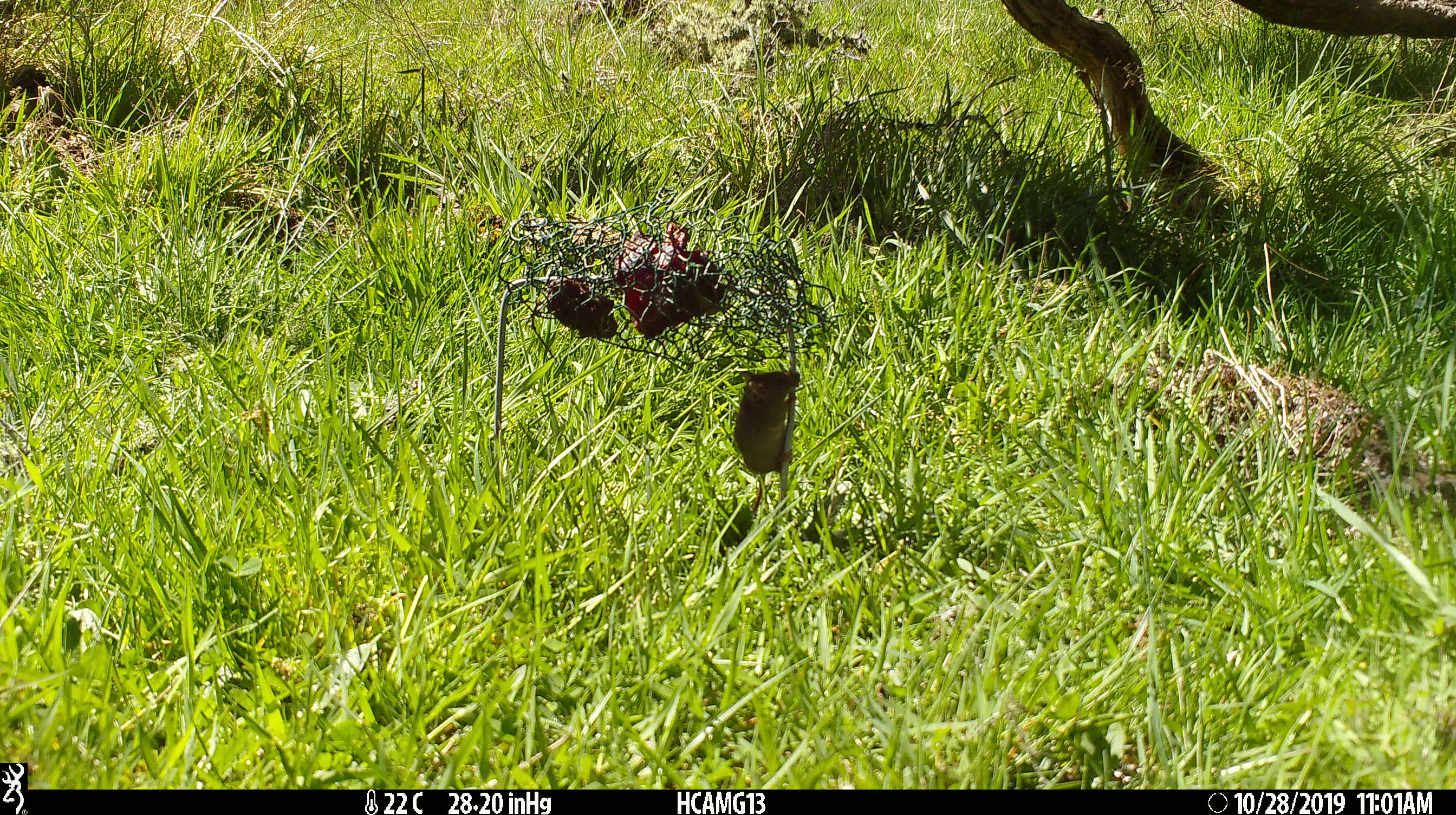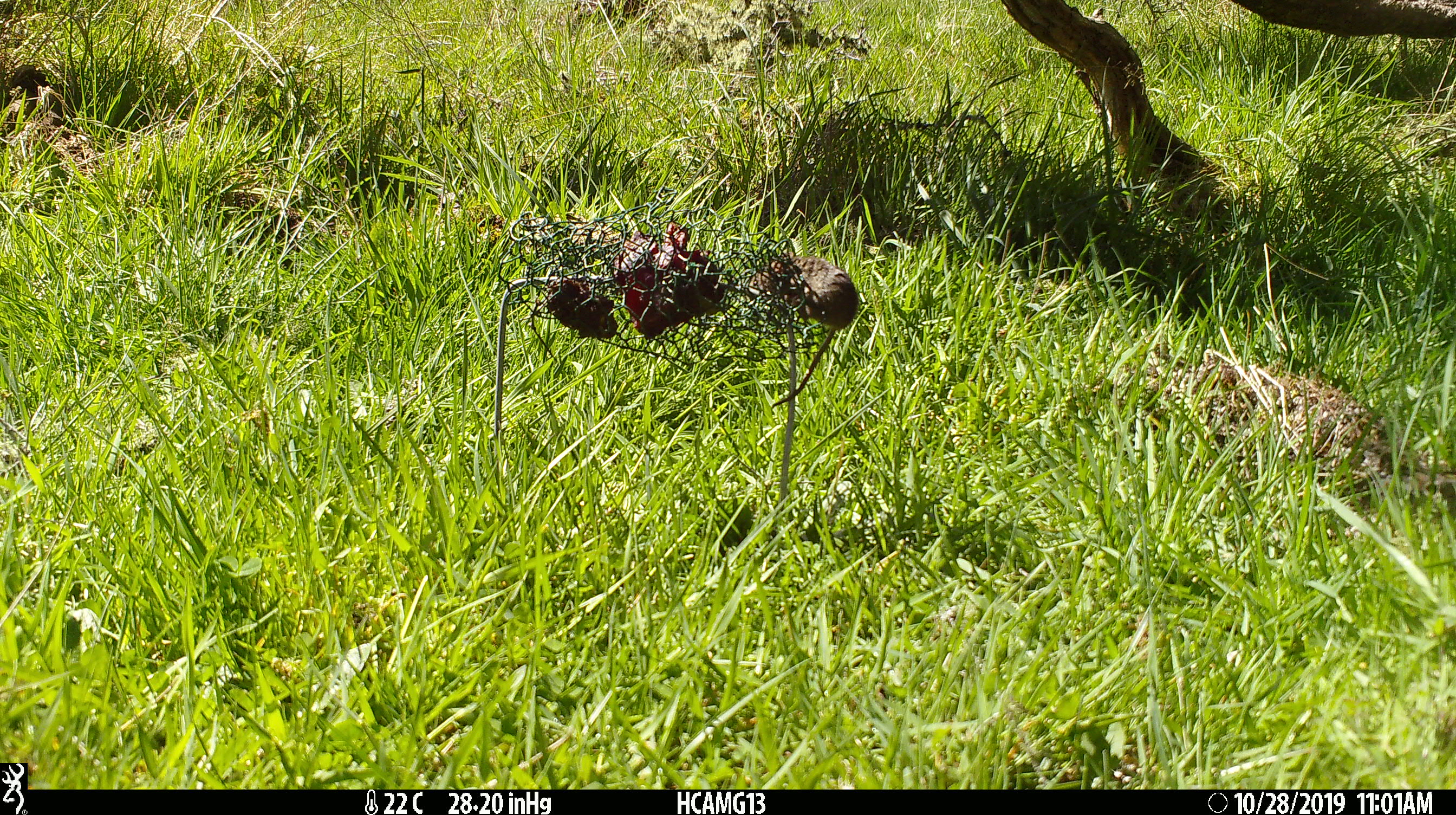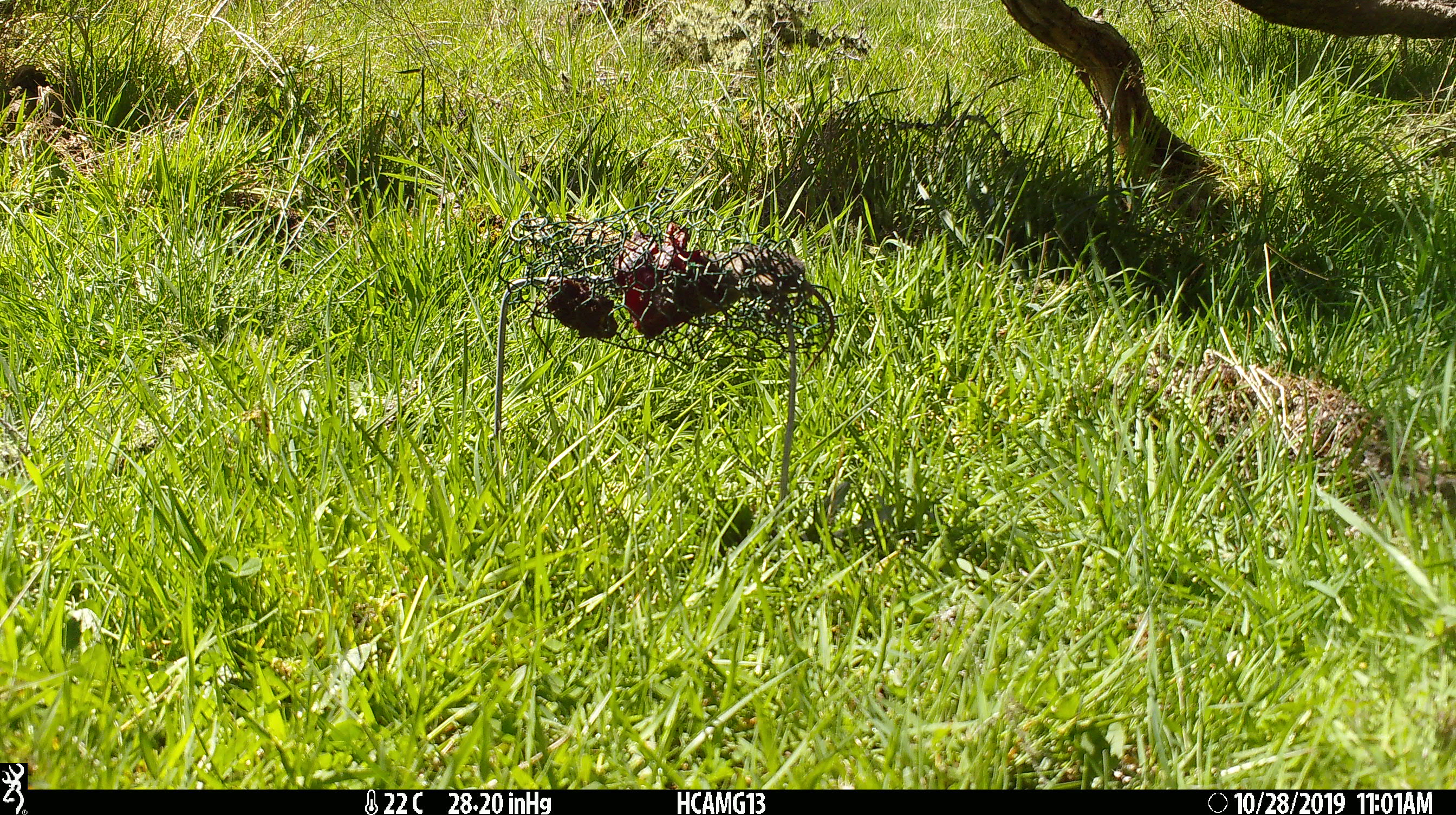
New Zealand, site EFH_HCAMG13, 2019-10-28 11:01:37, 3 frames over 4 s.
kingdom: Animalia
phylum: Chordata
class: Mammalia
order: Rodentia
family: Muridae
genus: Mus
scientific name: Mus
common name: mouse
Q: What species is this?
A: Mouse (Mus).